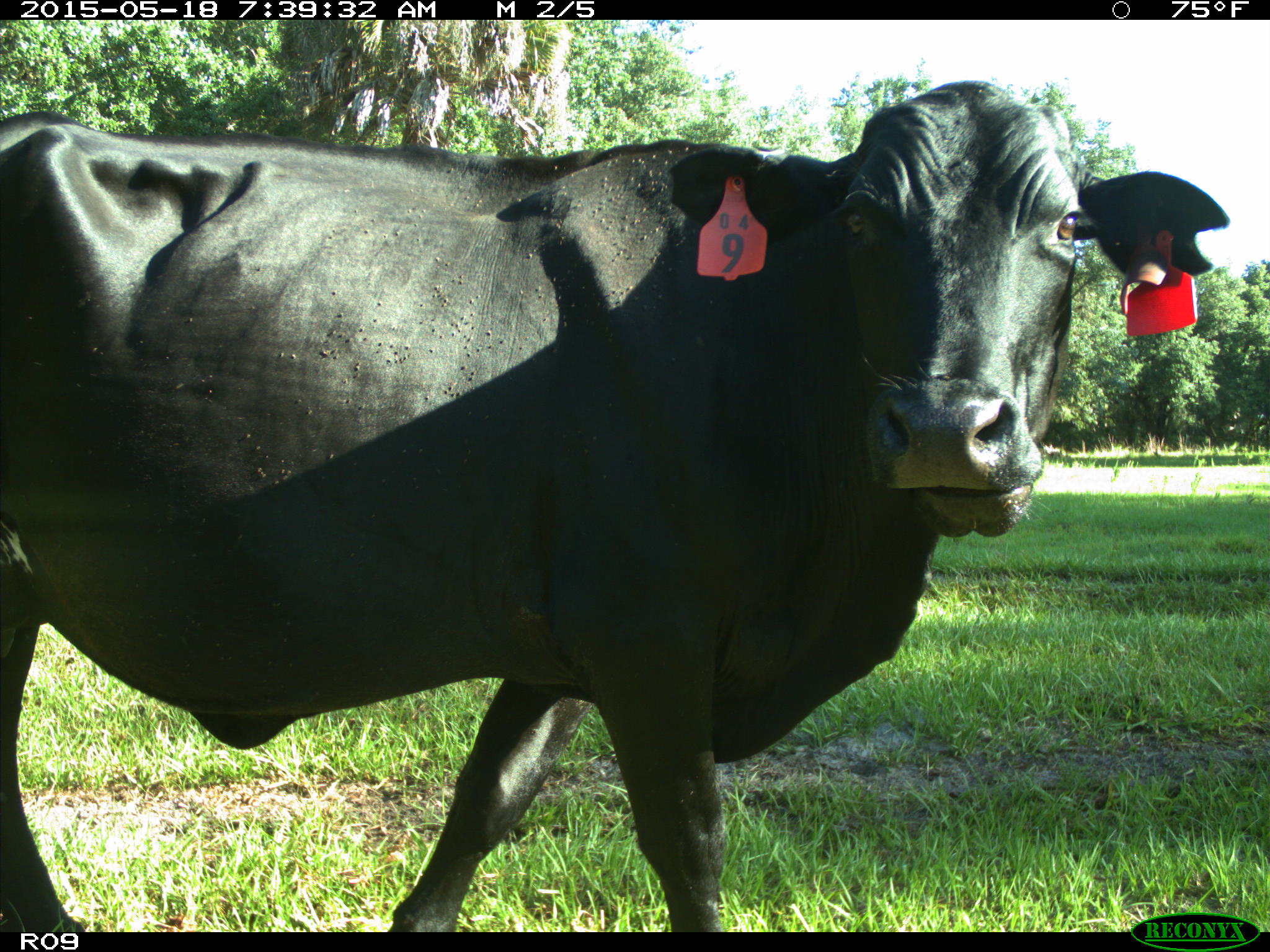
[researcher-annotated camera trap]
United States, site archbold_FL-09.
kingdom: Animalia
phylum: Chordata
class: Mammalia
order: Artiodactyla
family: Bovidae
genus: Bos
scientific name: Bos taurus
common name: domestic cow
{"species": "Bos taurus (domestic cow)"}